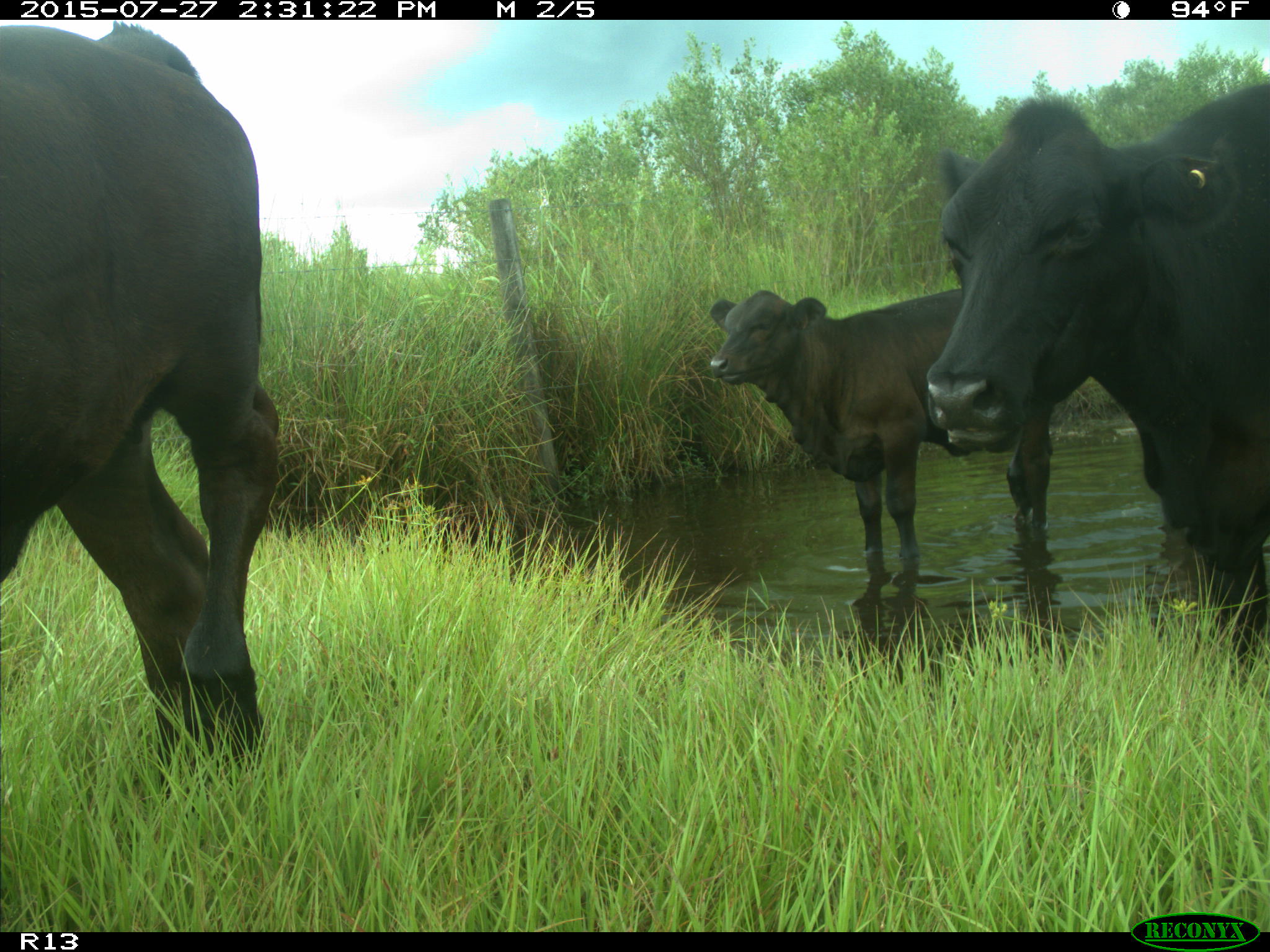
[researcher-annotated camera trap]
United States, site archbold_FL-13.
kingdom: Animalia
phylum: Chordata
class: Mammalia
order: Artiodactyla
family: Bovidae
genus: Bos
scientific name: Bos taurus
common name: domestic cow